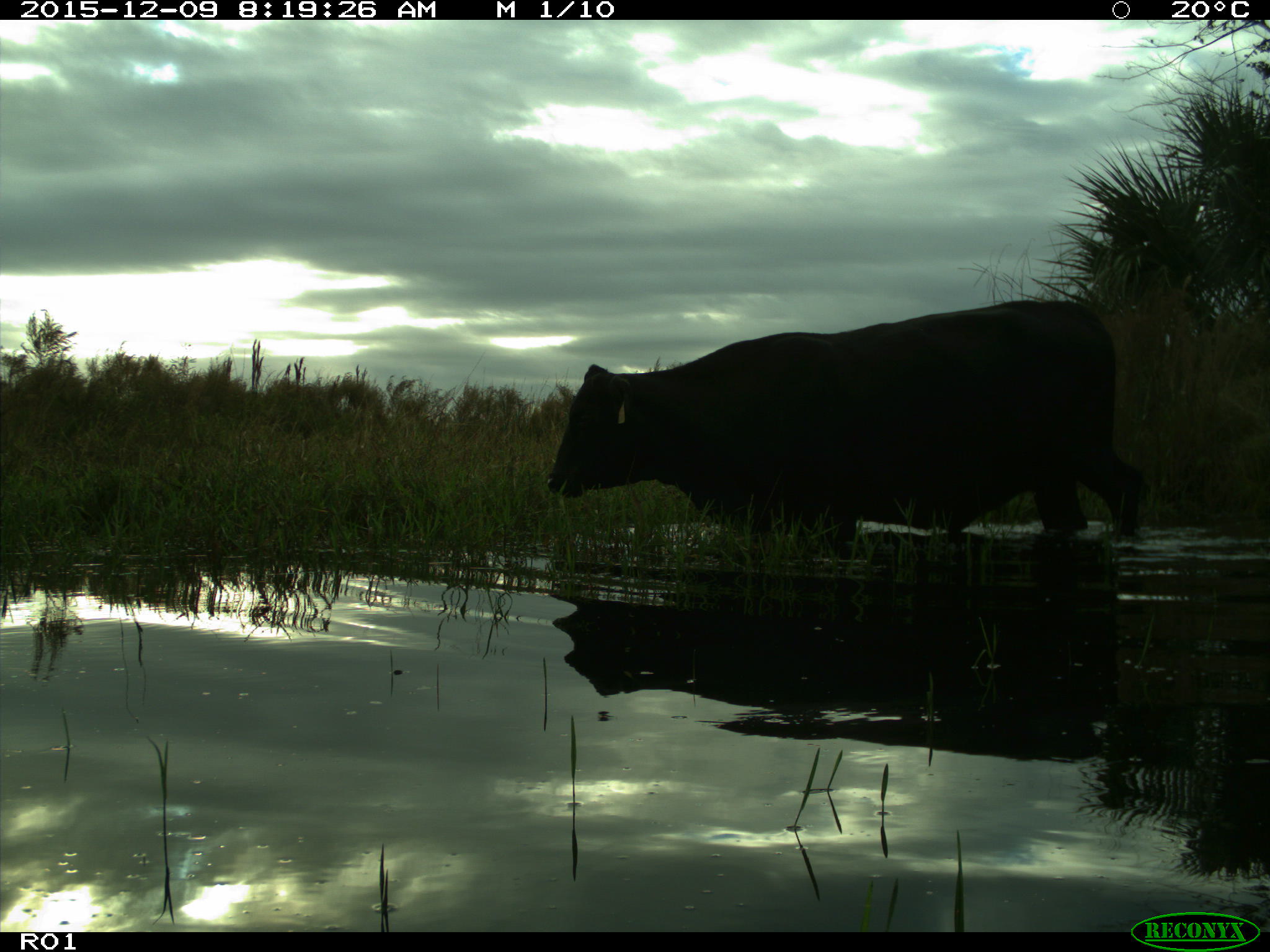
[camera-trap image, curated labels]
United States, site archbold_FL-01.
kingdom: Animalia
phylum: Chordata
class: Mammalia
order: Artiodactyla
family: Bovidae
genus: Bos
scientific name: Bos taurus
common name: domestic cow